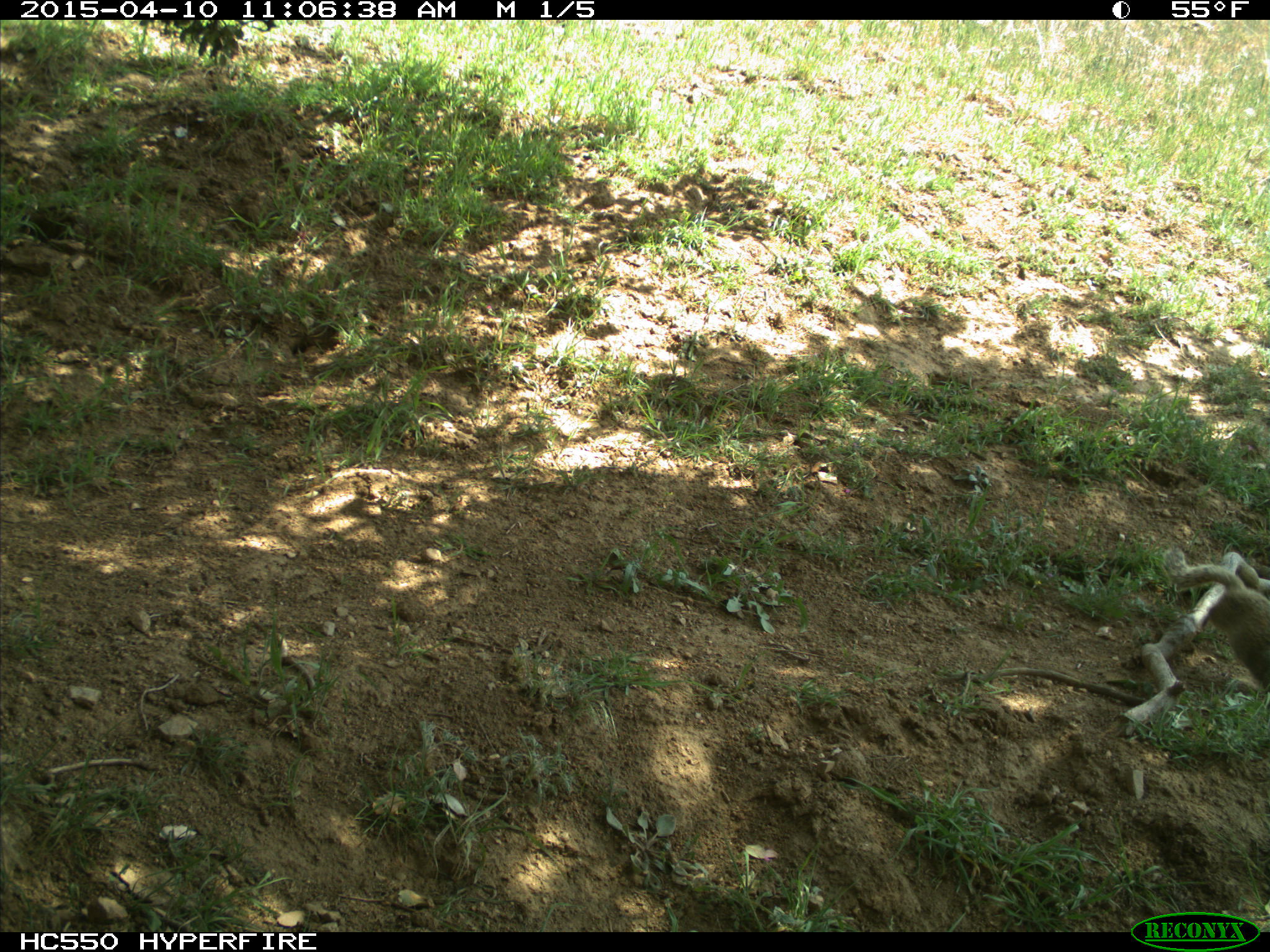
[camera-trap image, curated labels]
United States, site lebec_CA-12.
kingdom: Animalia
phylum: Chordata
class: Mammalia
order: Rodentia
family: Sciuridae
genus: Otospermophilus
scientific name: Otospermophilus beecheyi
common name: california ground squirrel